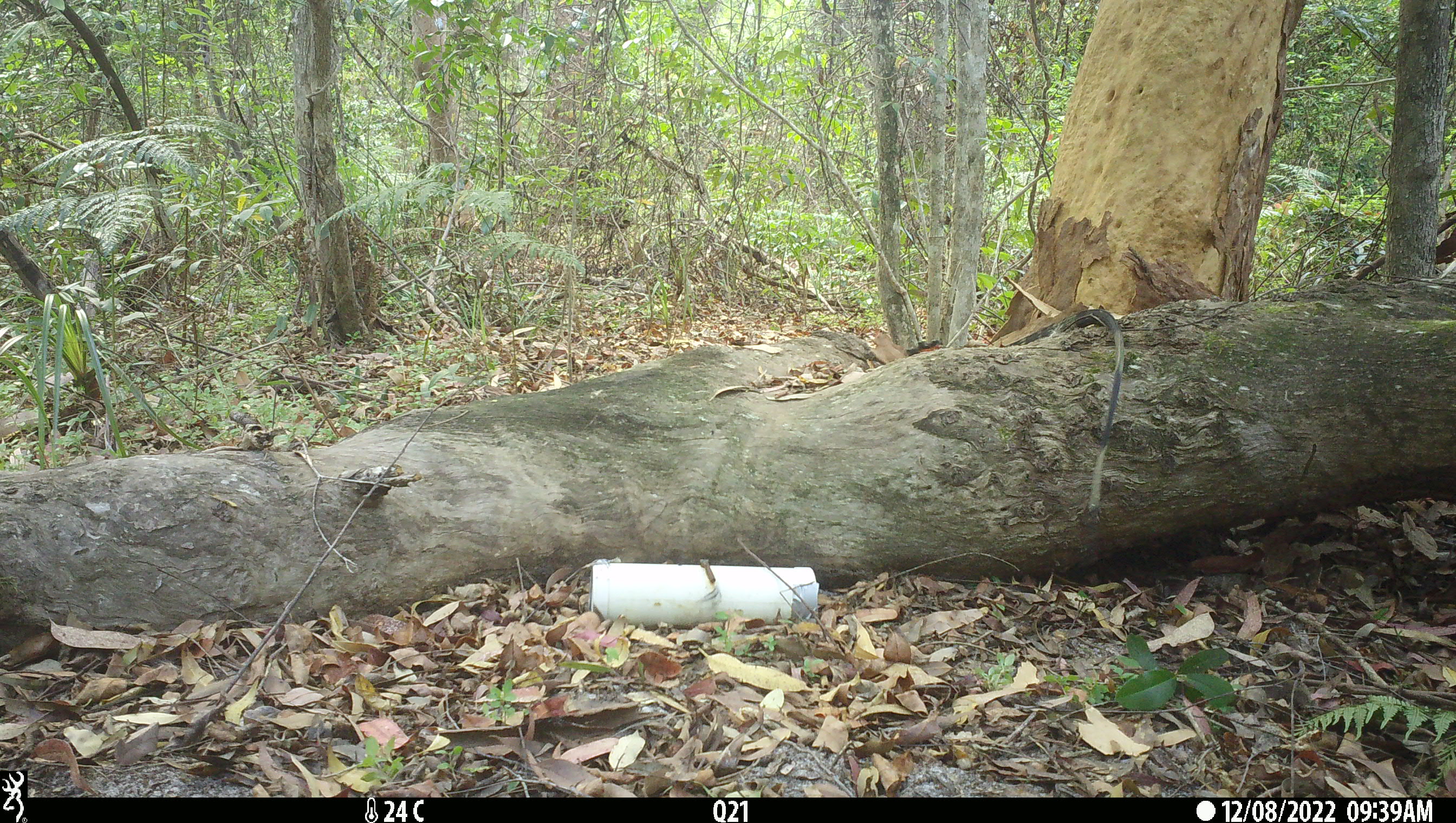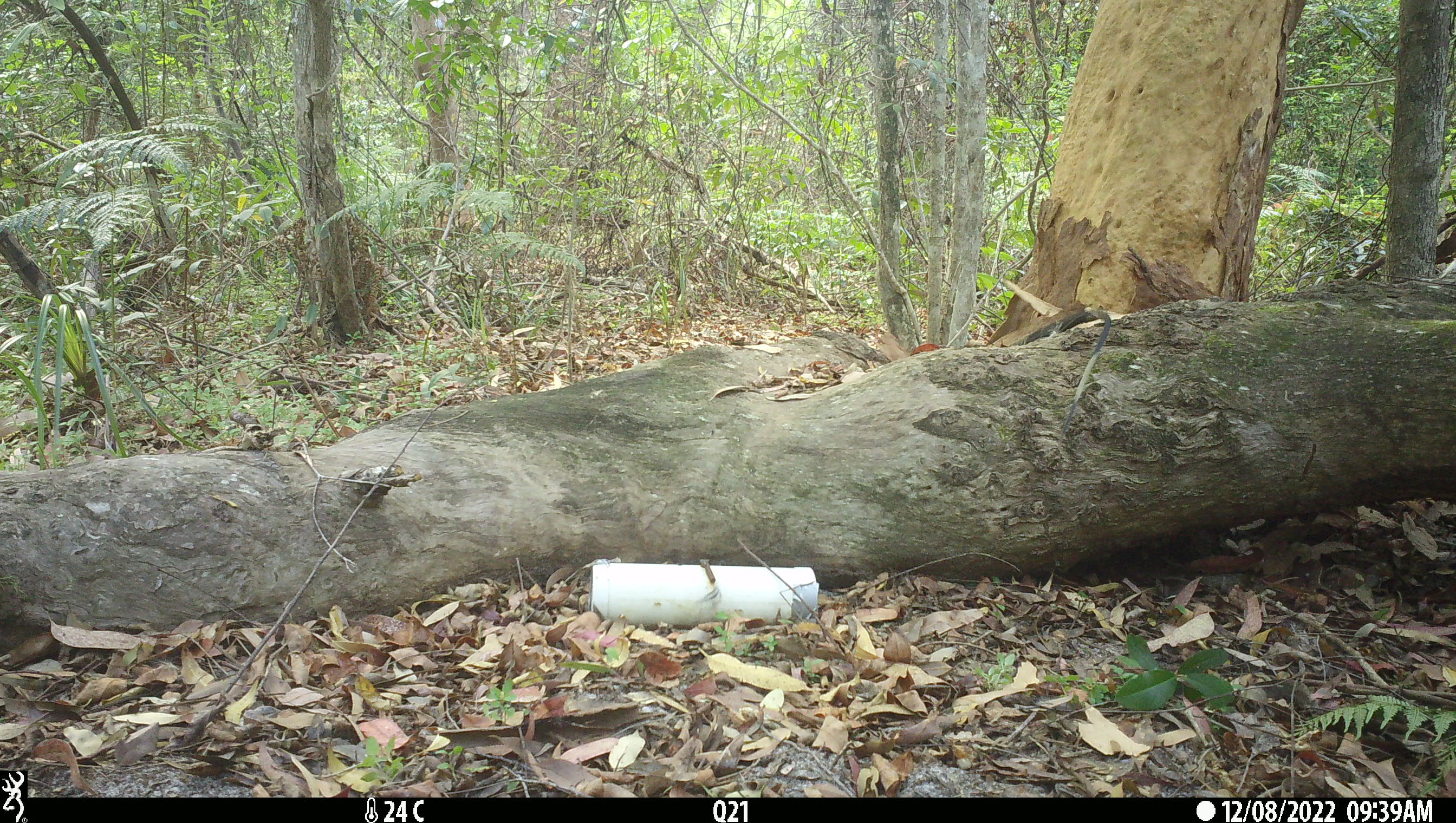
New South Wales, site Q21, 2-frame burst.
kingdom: Animalia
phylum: Chordata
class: Reptilia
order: Squamata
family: Varanidae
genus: Varanus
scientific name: Varanus varius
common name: lace monitor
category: goanna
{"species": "goanna (lace monitor) (Varanus varius)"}